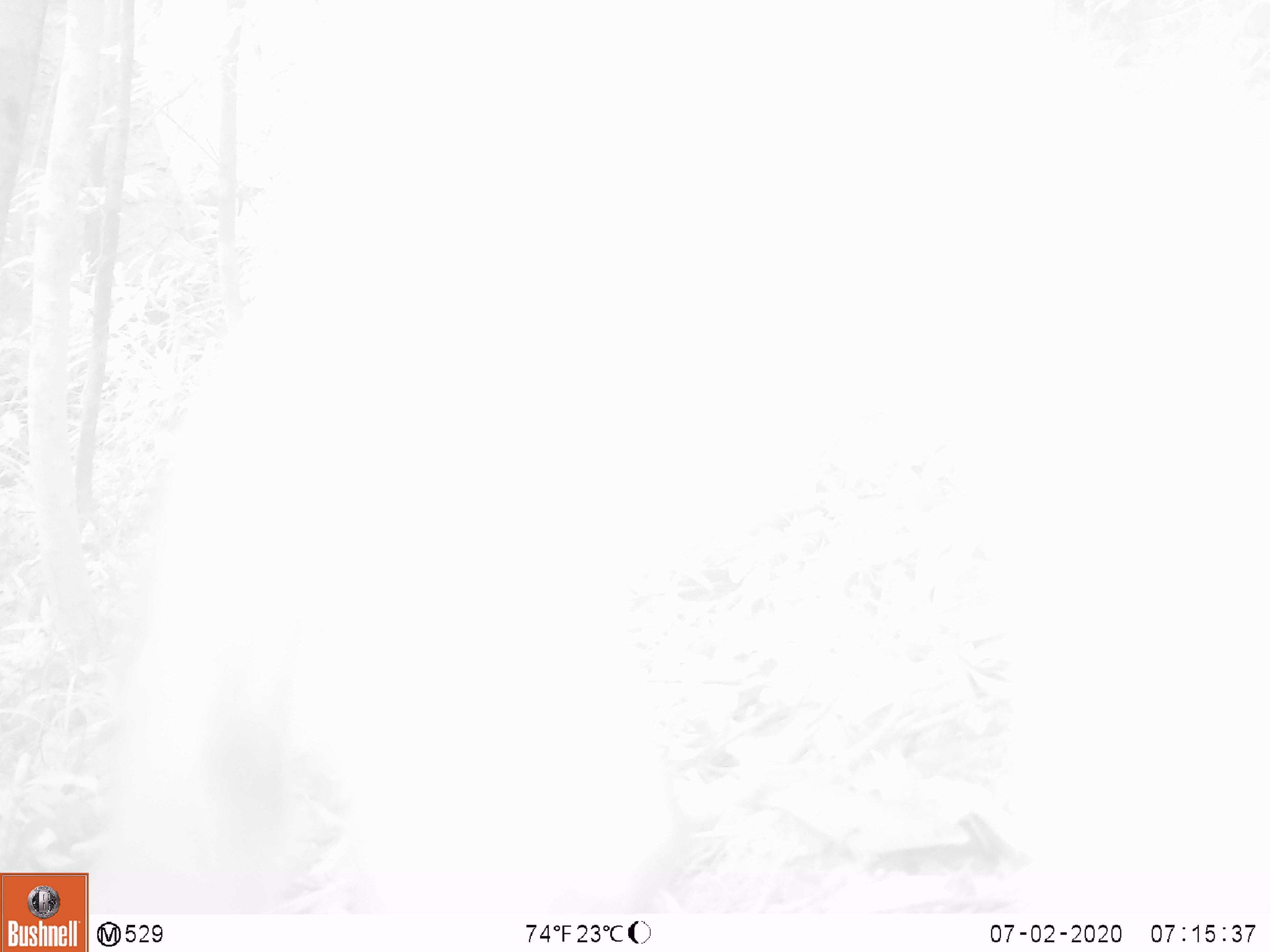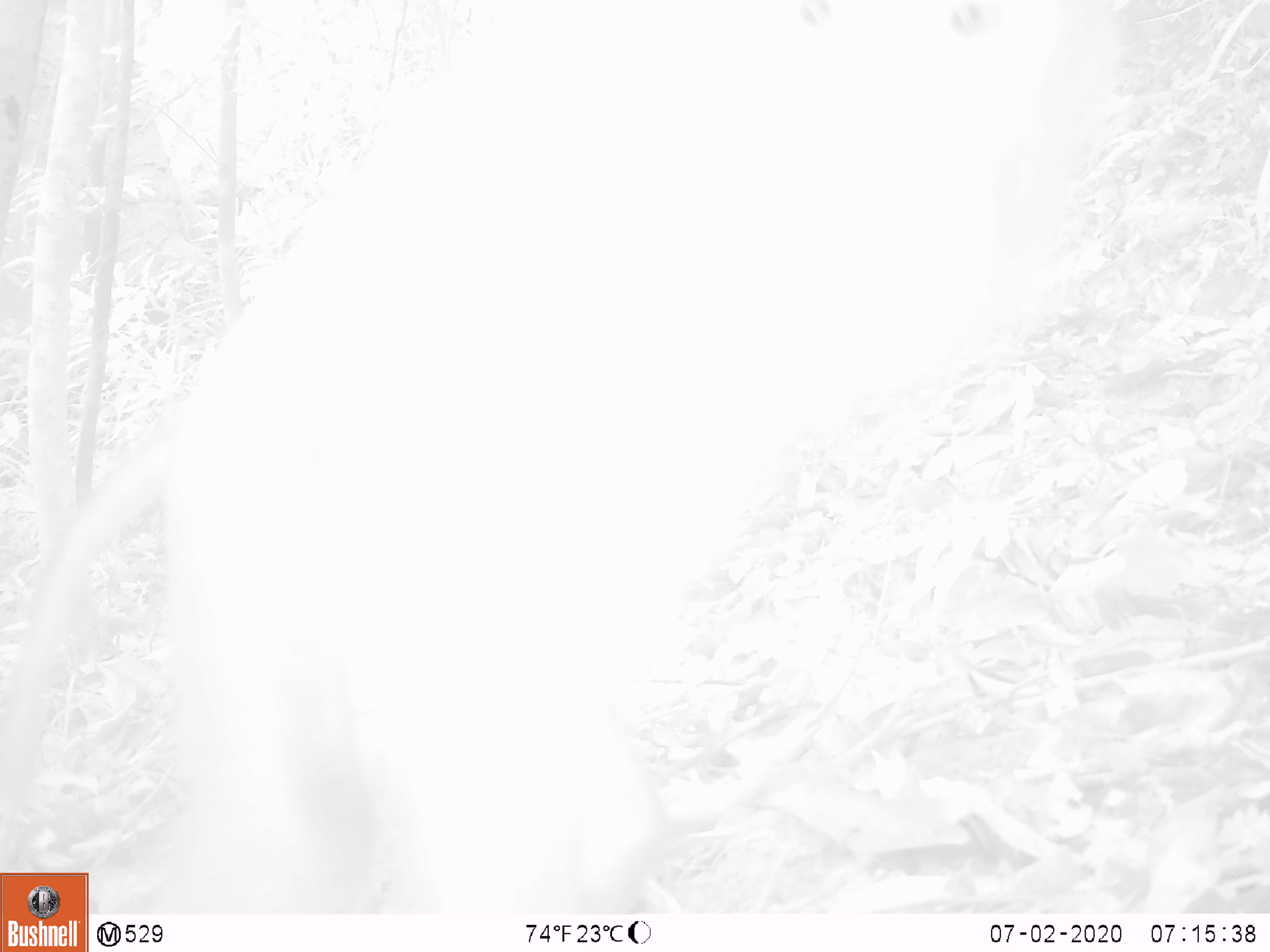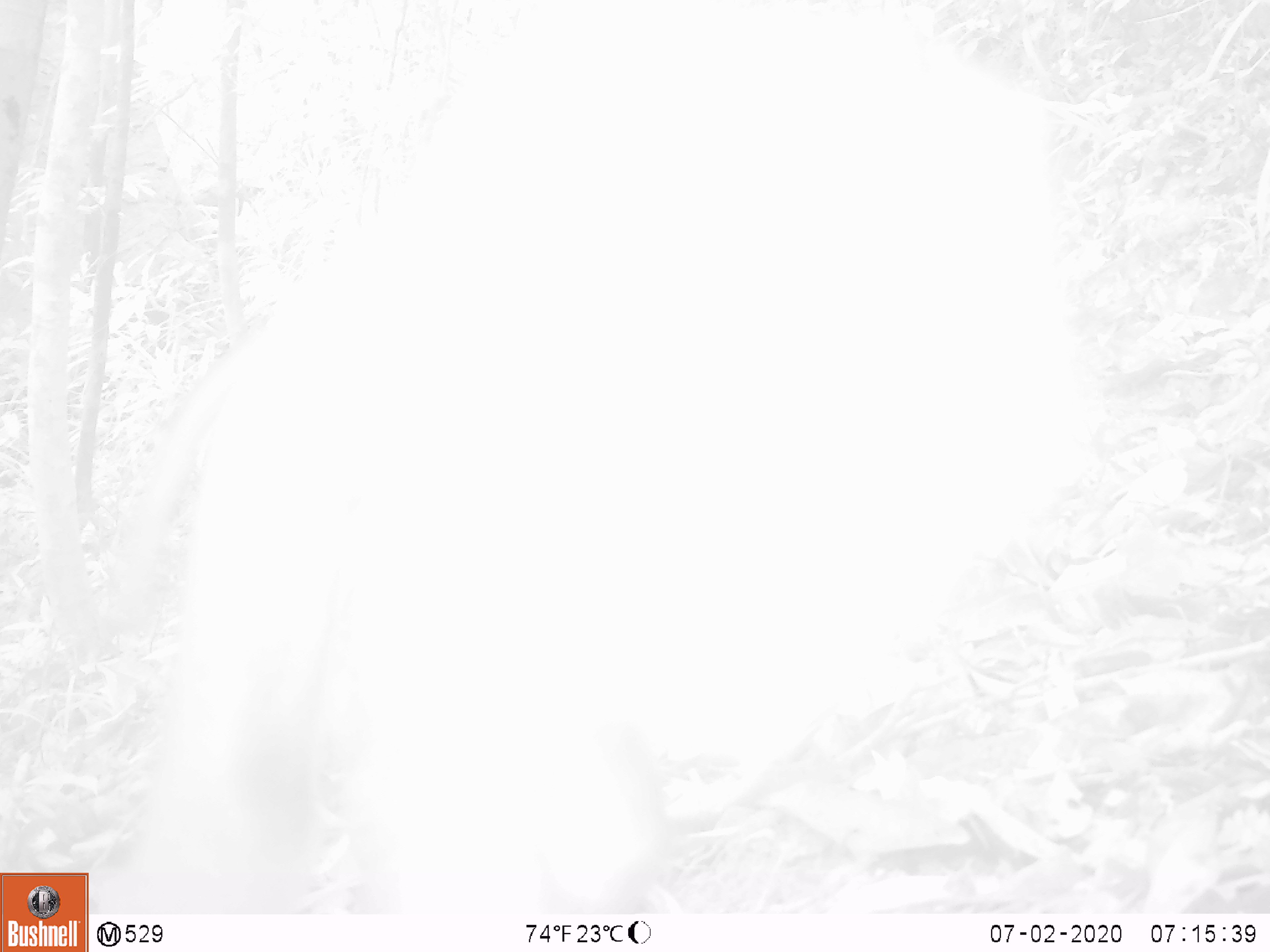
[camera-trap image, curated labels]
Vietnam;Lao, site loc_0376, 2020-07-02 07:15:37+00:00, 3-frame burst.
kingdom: Animalia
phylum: Chordata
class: Mammalia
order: Primates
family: Cercopithecidae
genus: Macaca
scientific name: Macaca nemestrina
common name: pig-tailed macaque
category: pig tailed macaque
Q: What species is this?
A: Pig tailed macaque (pig-tailed macaque) (Macaca nemestrina).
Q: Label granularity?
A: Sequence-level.